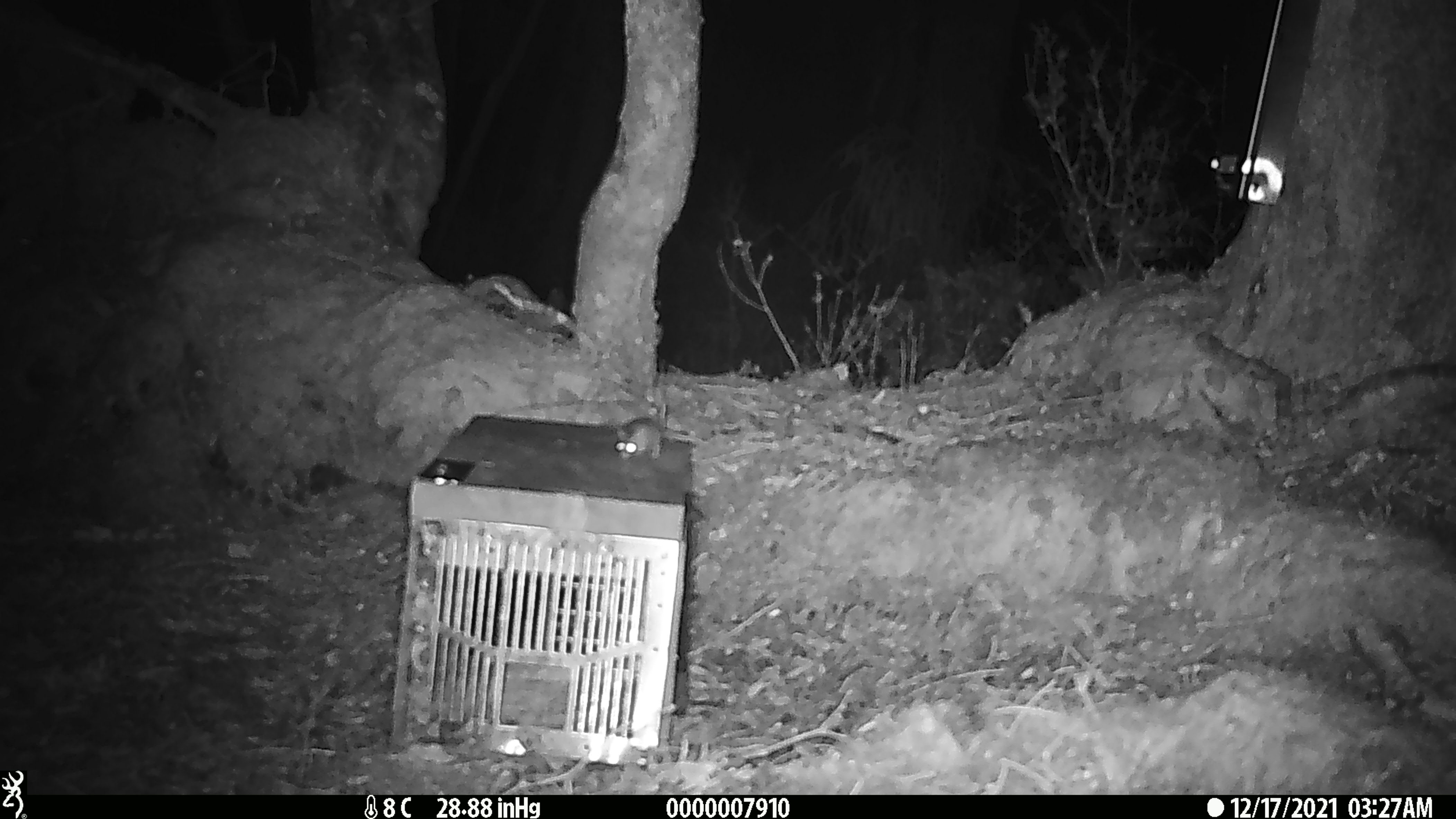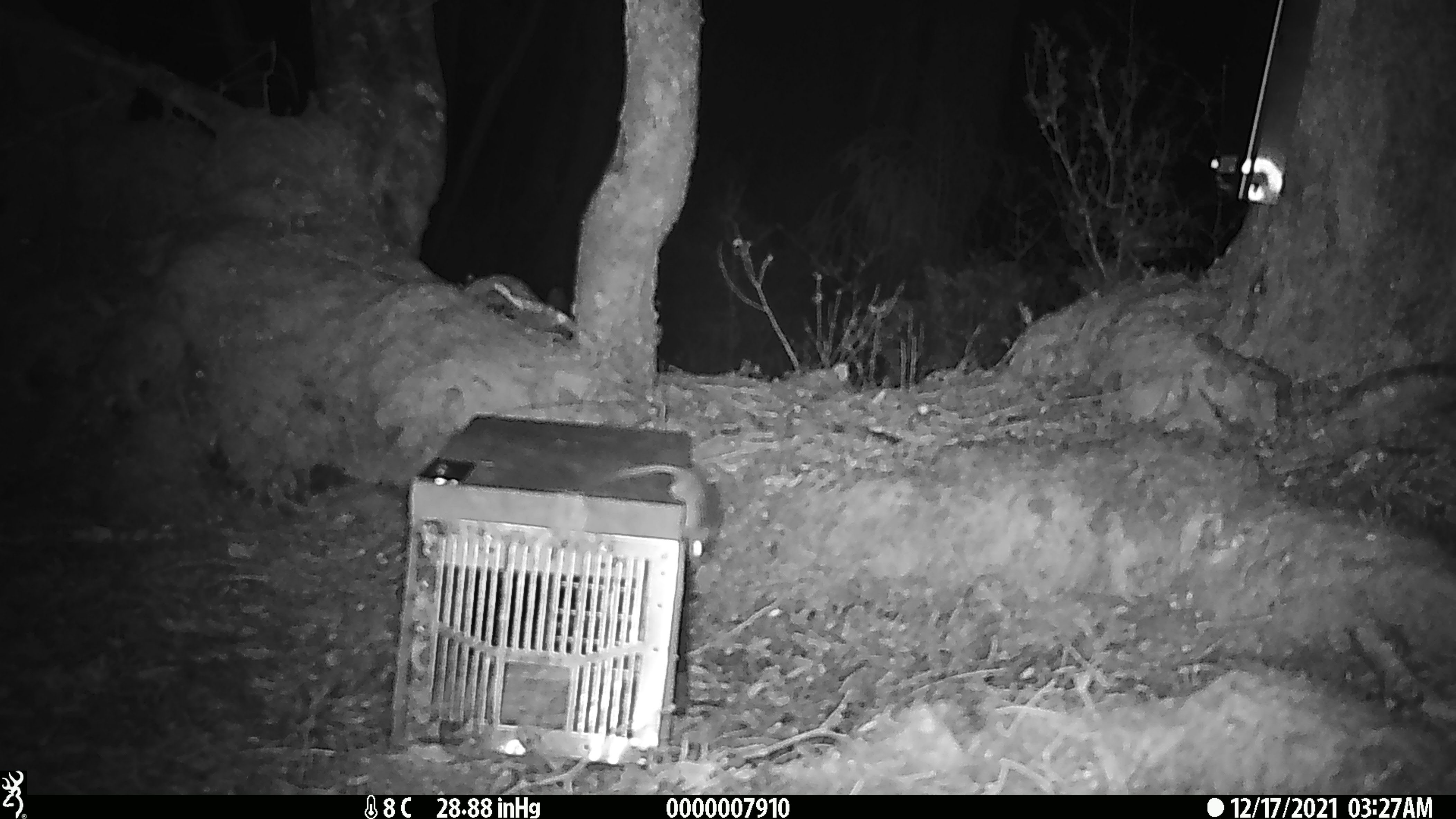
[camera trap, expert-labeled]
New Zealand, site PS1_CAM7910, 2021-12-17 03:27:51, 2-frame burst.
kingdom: Animalia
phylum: Chordata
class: Mammalia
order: Rodentia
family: Muridae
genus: Mus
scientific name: Mus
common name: mouse